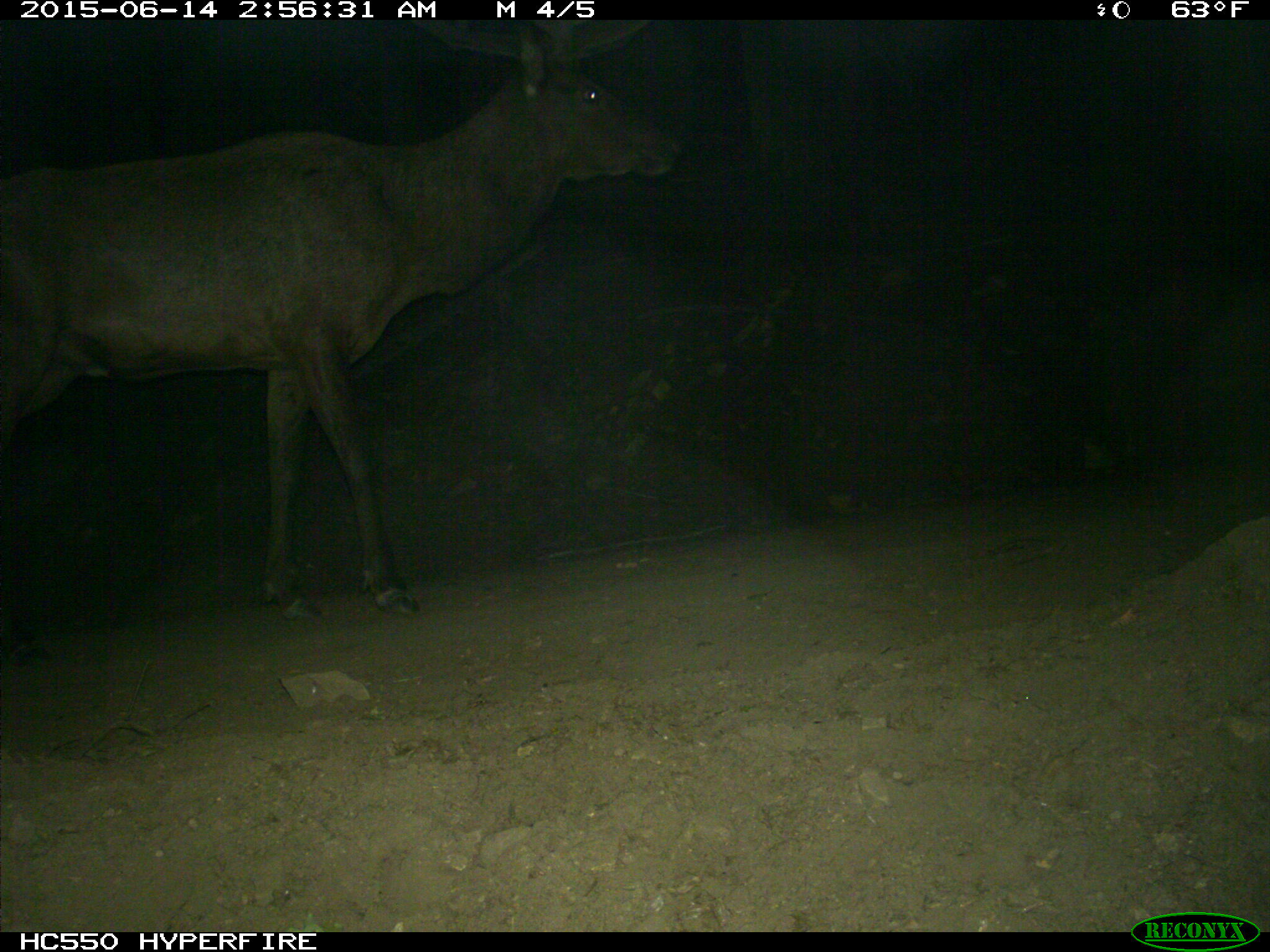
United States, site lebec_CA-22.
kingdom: Animalia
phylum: Chordata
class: Mammalia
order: Artiodactyla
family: Cervidae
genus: Cervus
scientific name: Cervus canadensis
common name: elk